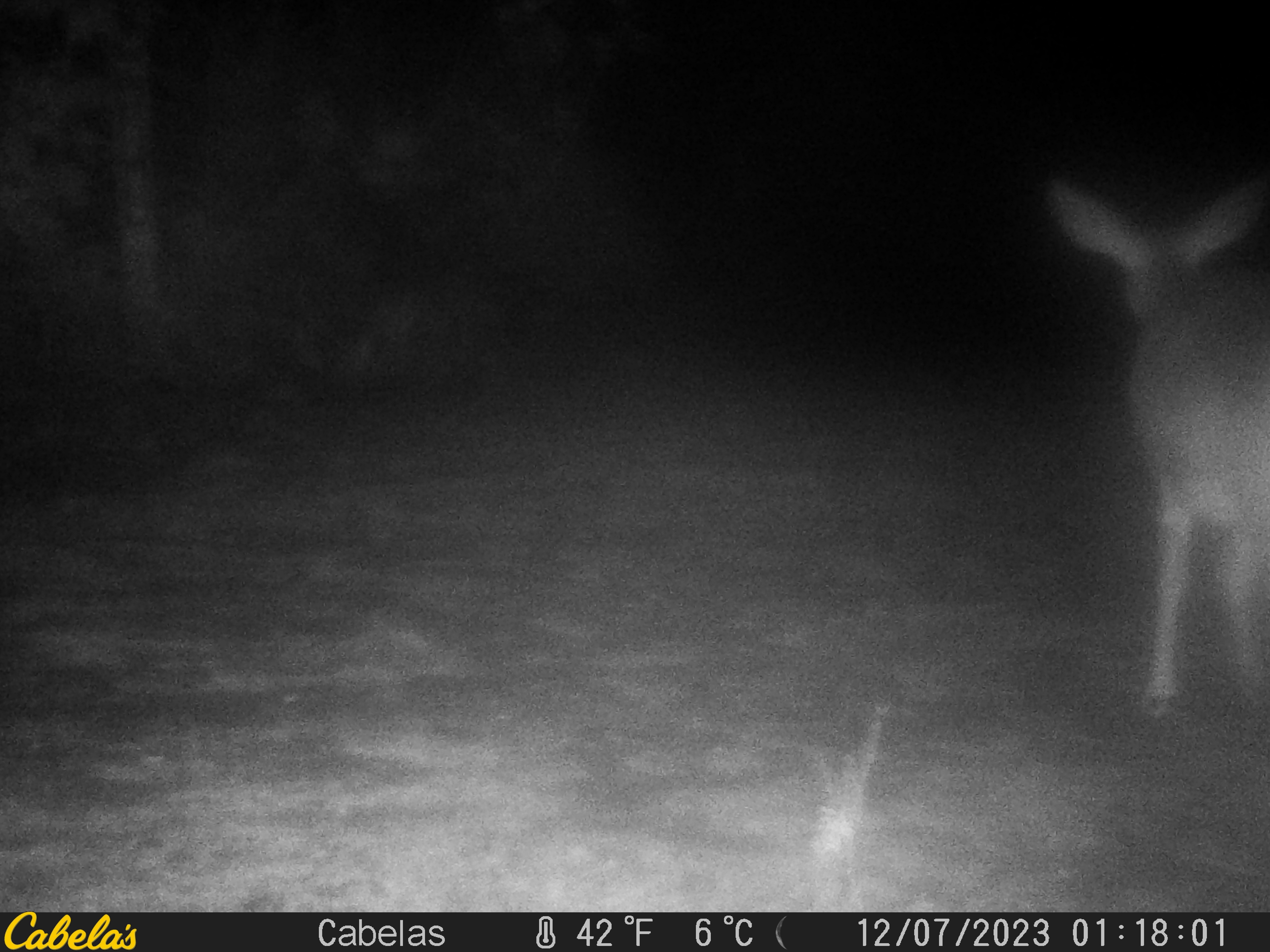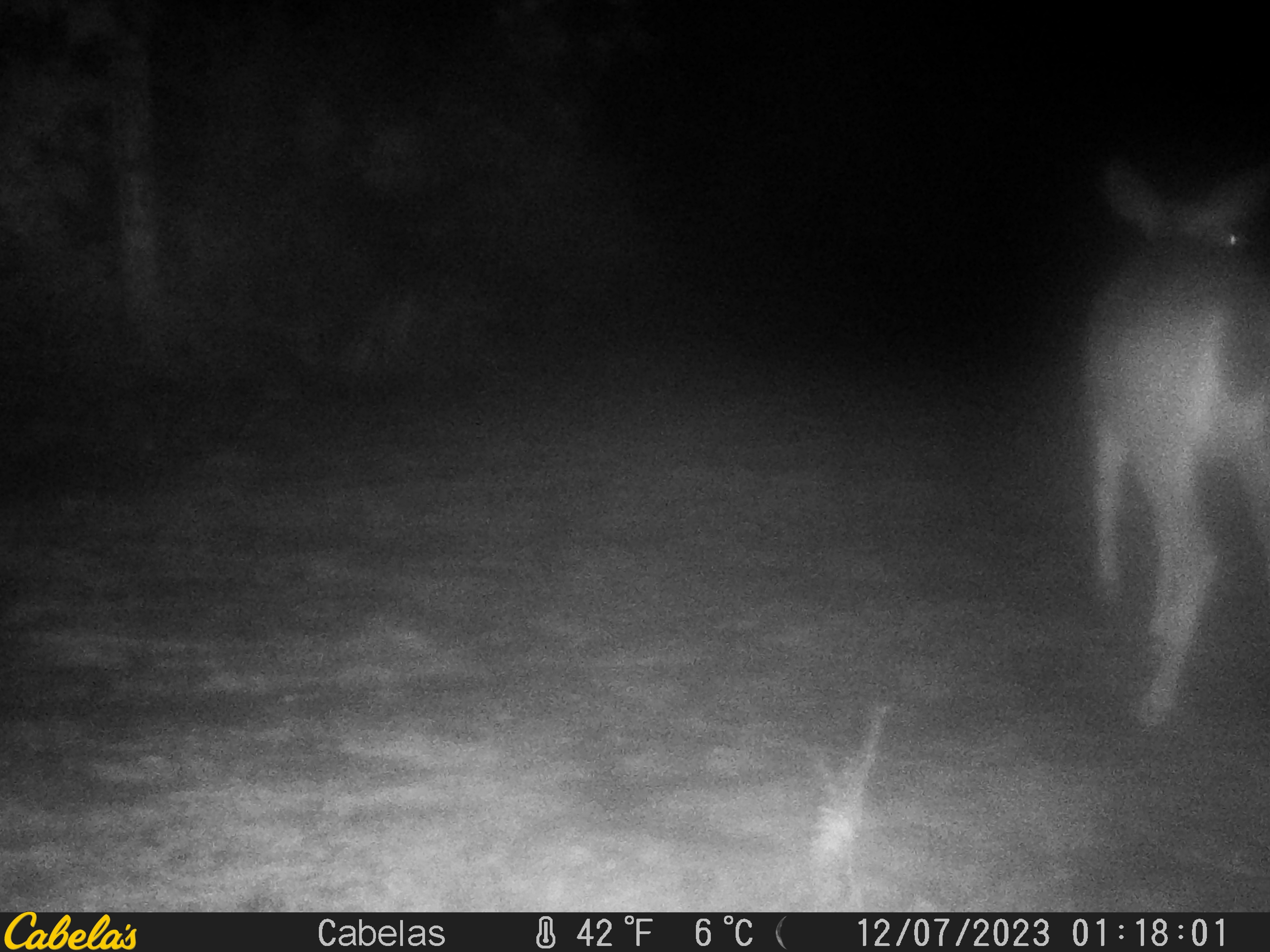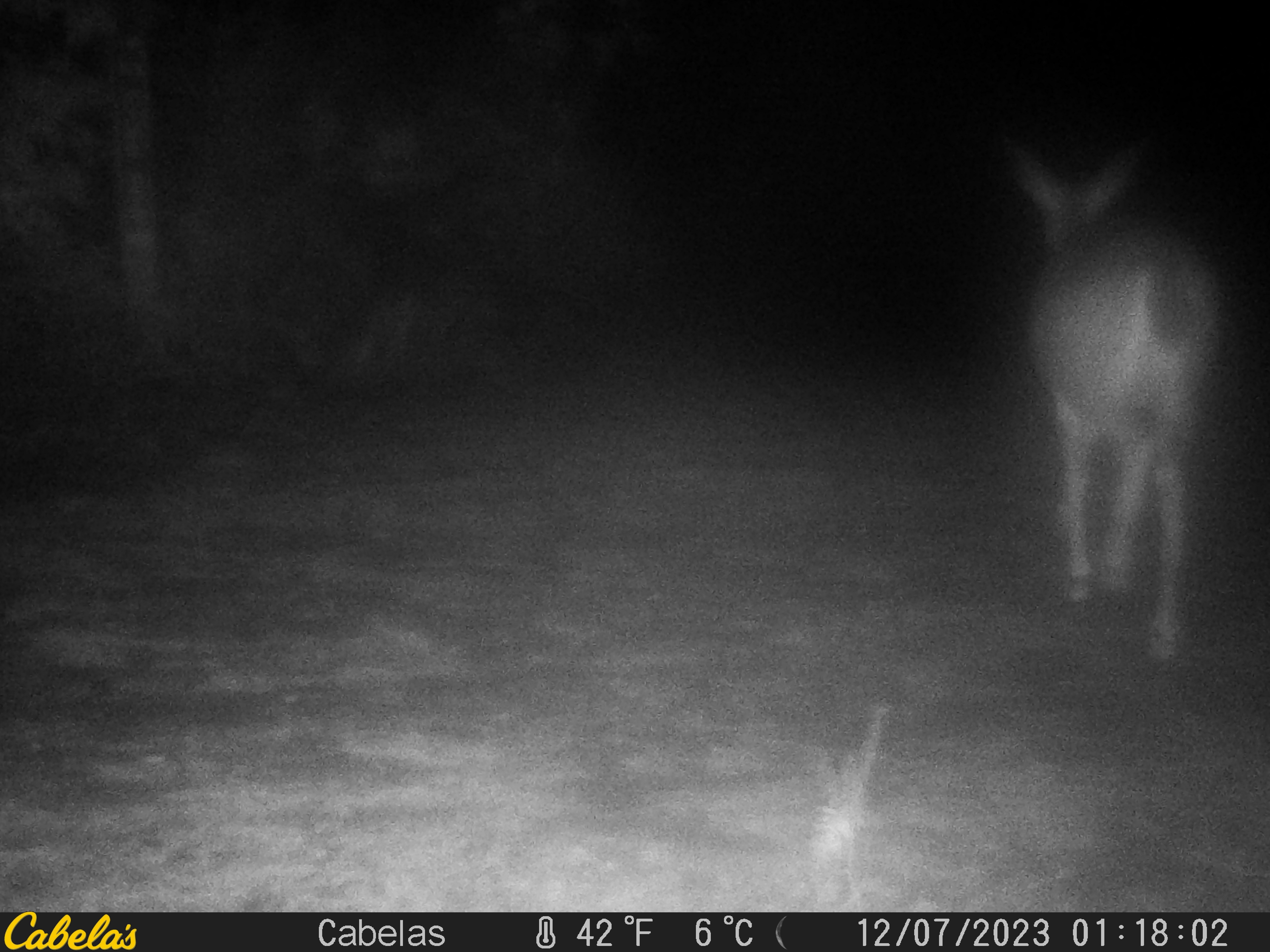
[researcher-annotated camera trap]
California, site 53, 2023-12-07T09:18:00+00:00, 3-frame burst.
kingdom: Animalia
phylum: Chordata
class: Mammalia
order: Artiodactyla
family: Cervidae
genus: Odocoileus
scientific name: Odocoileus hemionus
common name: mule deer